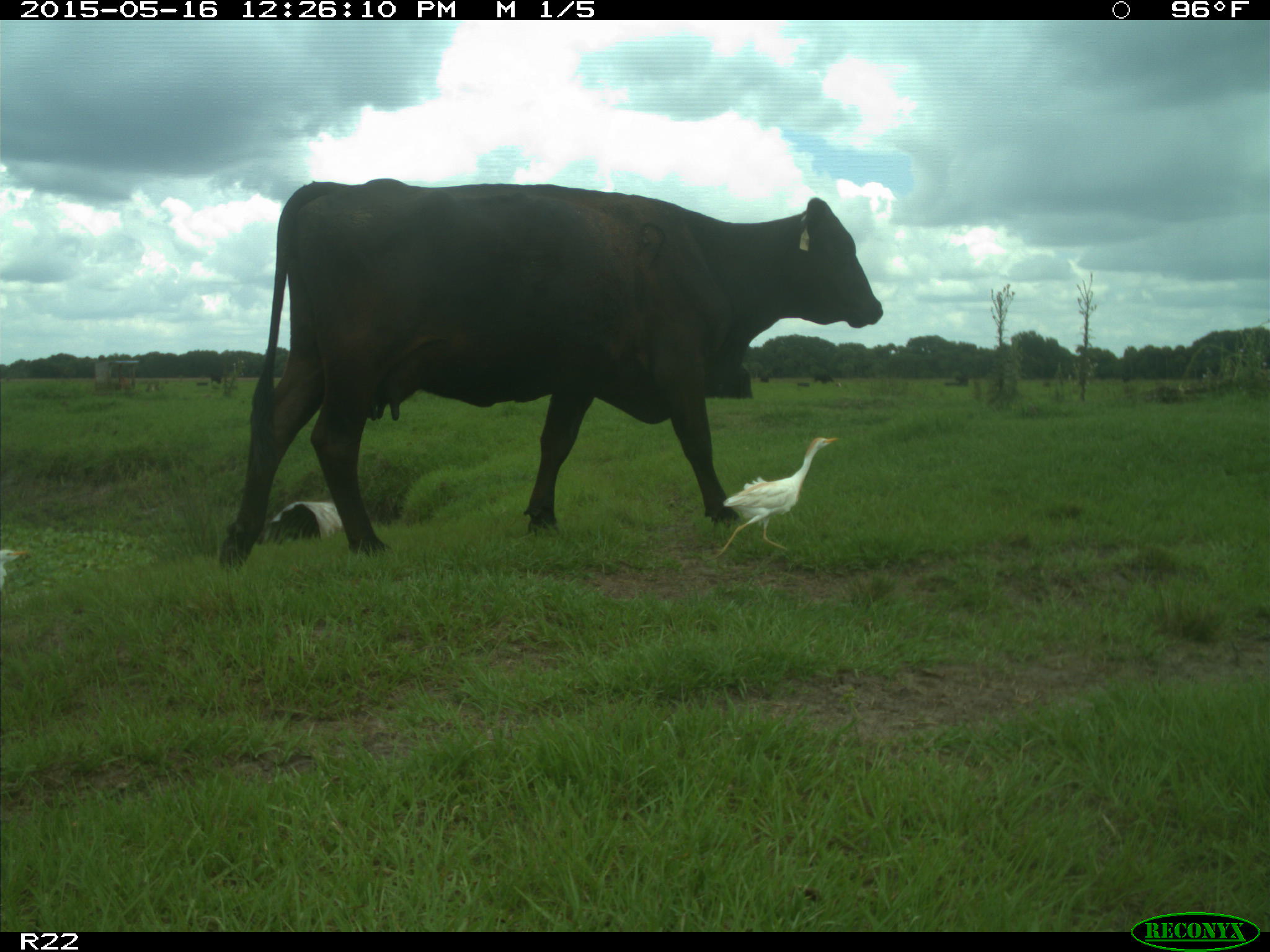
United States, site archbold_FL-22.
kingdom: Animalia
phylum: Chordata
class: Mammalia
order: Artiodactyla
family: Bovidae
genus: Bos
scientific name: Bos taurus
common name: domestic cow